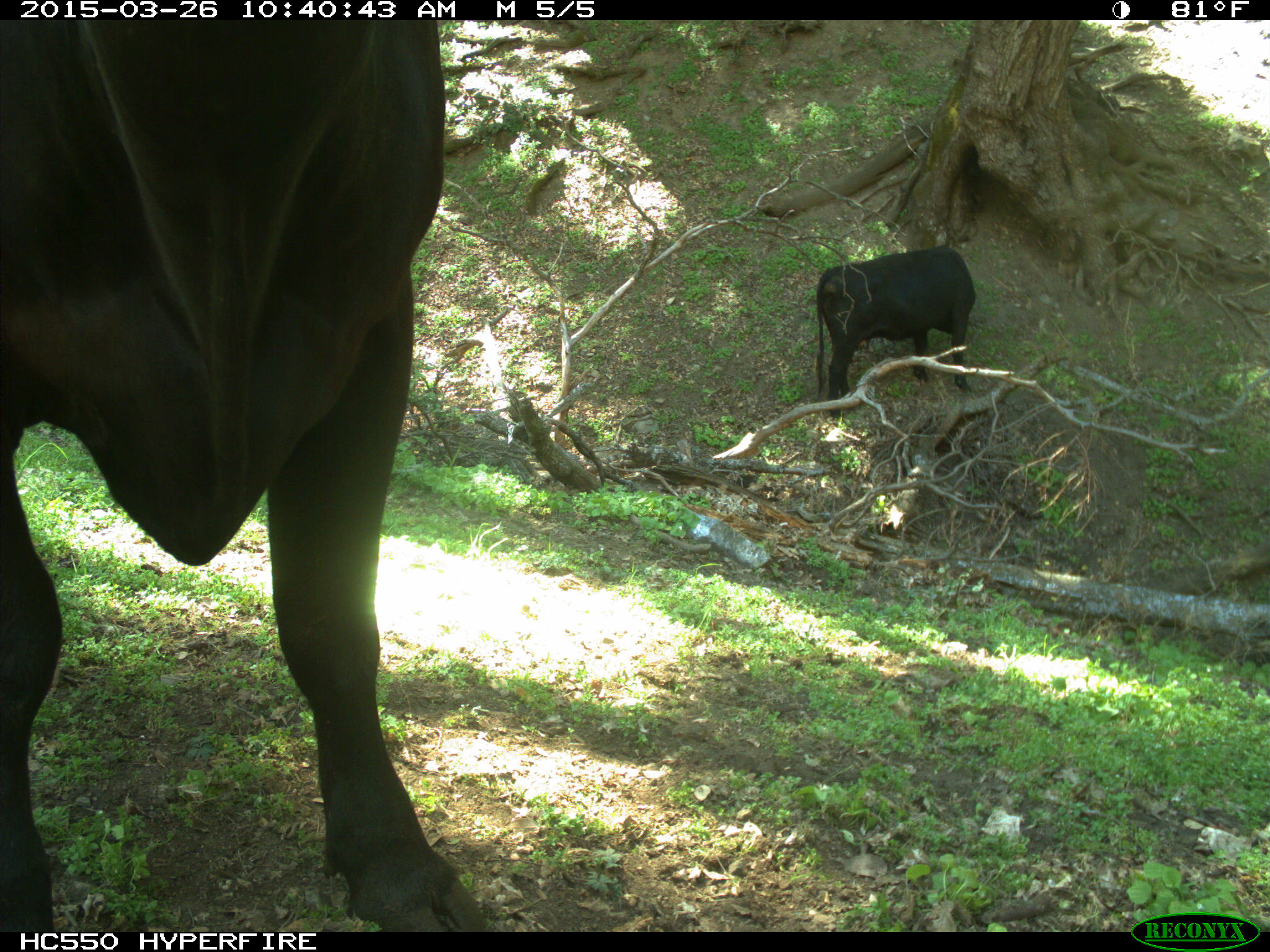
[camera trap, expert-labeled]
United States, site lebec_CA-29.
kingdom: Animalia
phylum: Chordata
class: Mammalia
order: Artiodactyla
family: Bovidae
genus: Bos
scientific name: Bos taurus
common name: domestic cow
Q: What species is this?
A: Bos taurus (domestic cow).